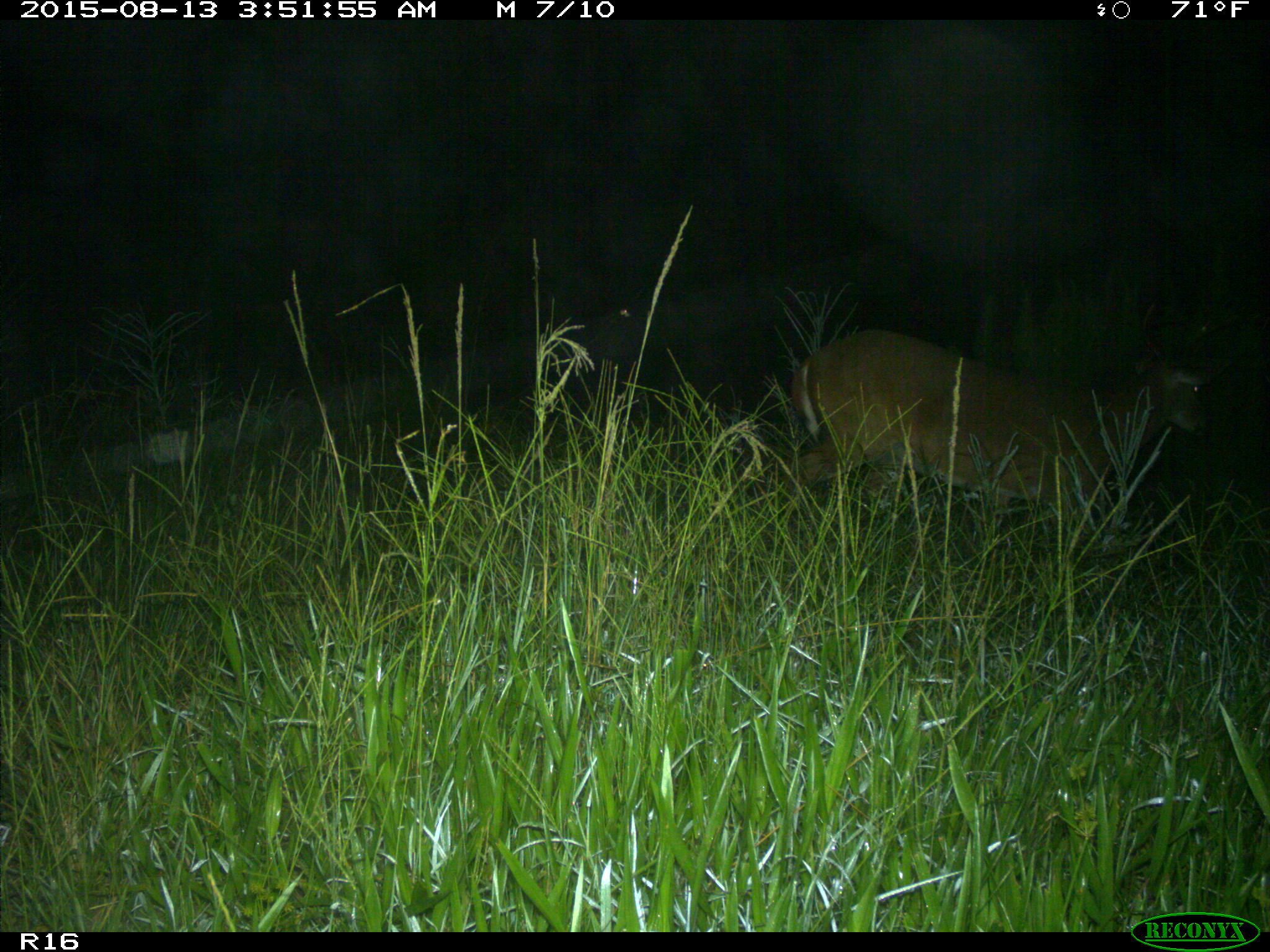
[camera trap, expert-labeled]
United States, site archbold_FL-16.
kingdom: Animalia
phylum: Chordata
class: Mammalia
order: Artiodactyla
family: Cervidae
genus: Odocoileus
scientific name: Odocoileus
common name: deer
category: unidentified deer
Unidentified deer (deer) (Odocoileus).